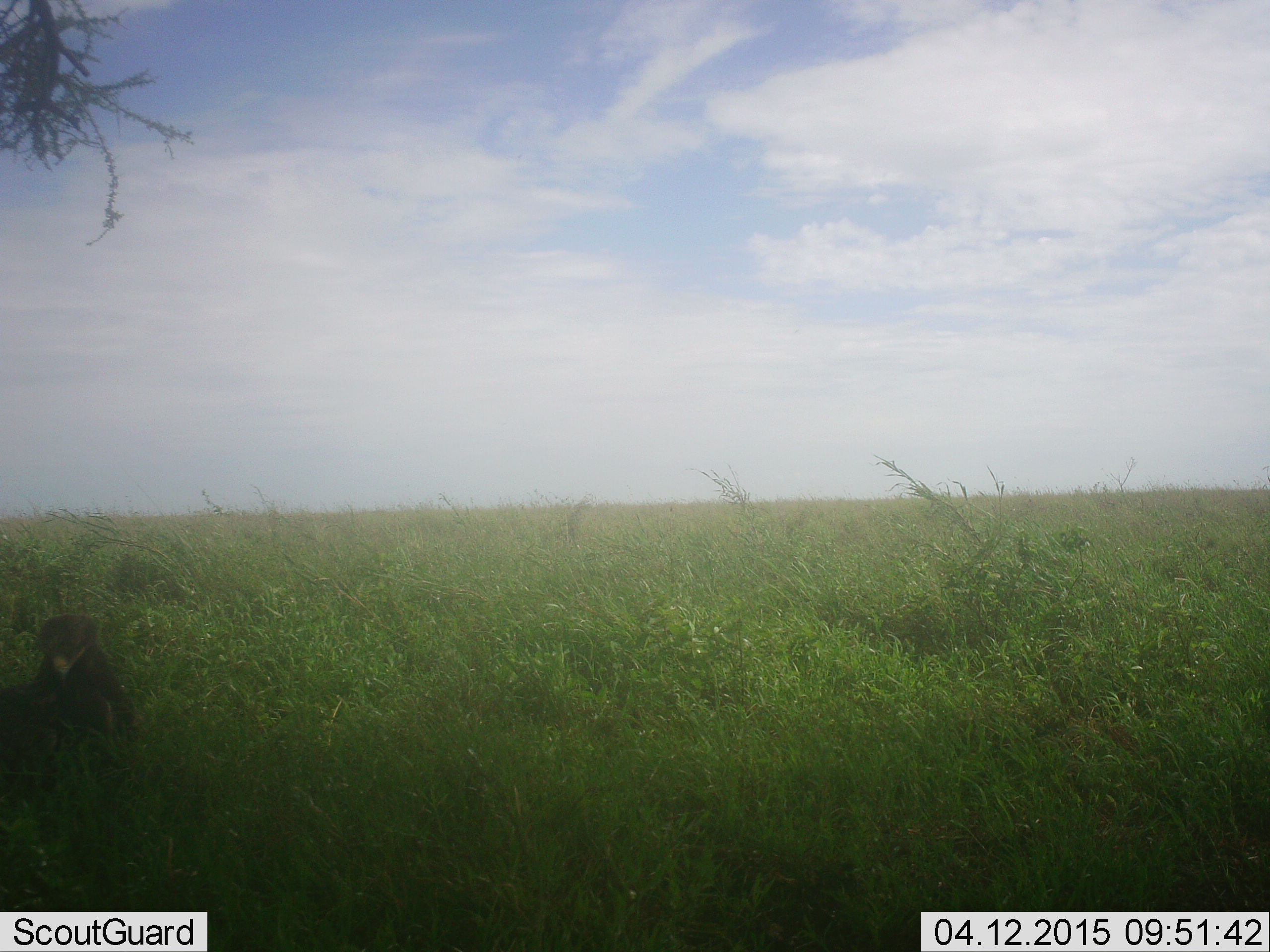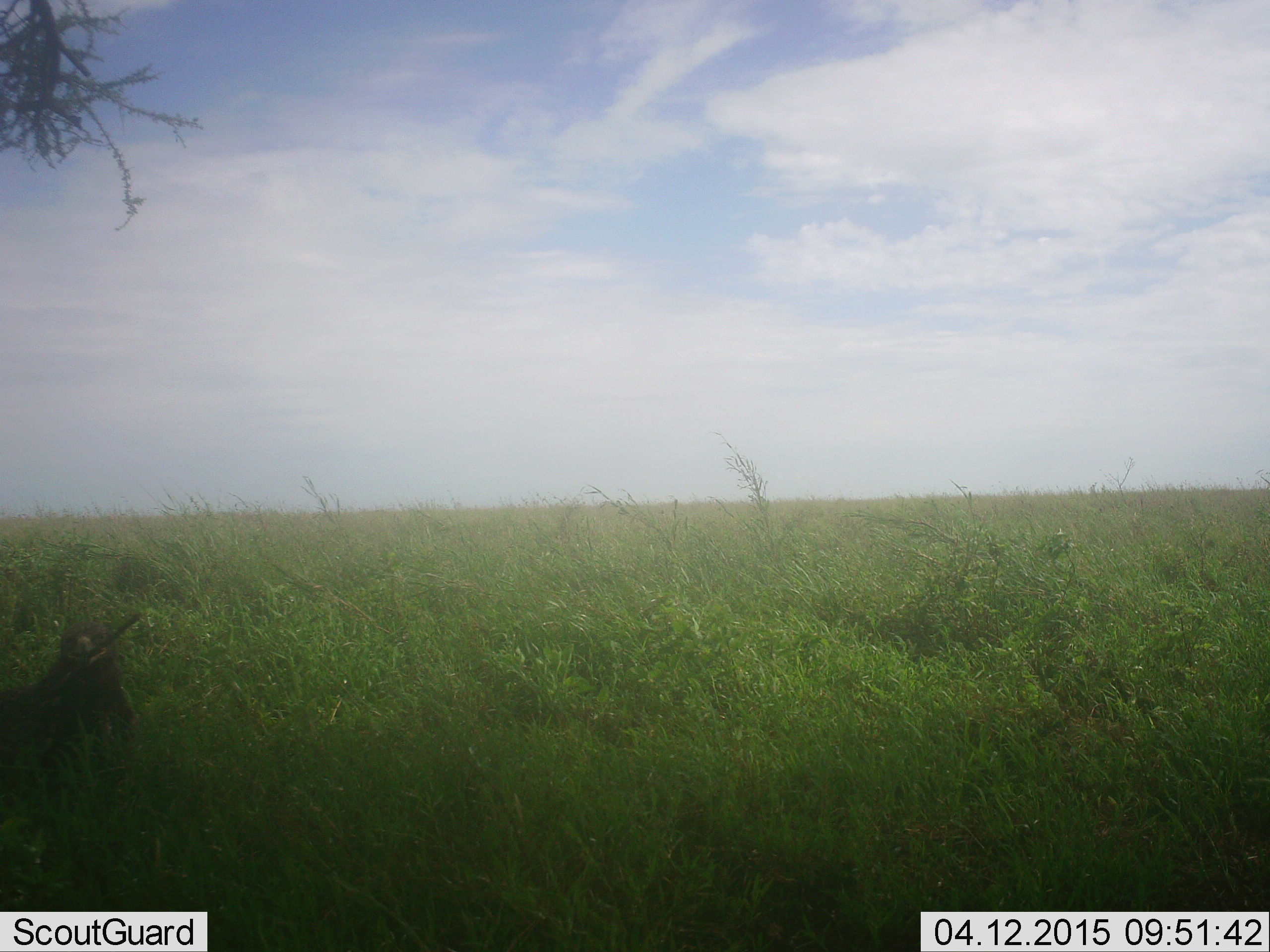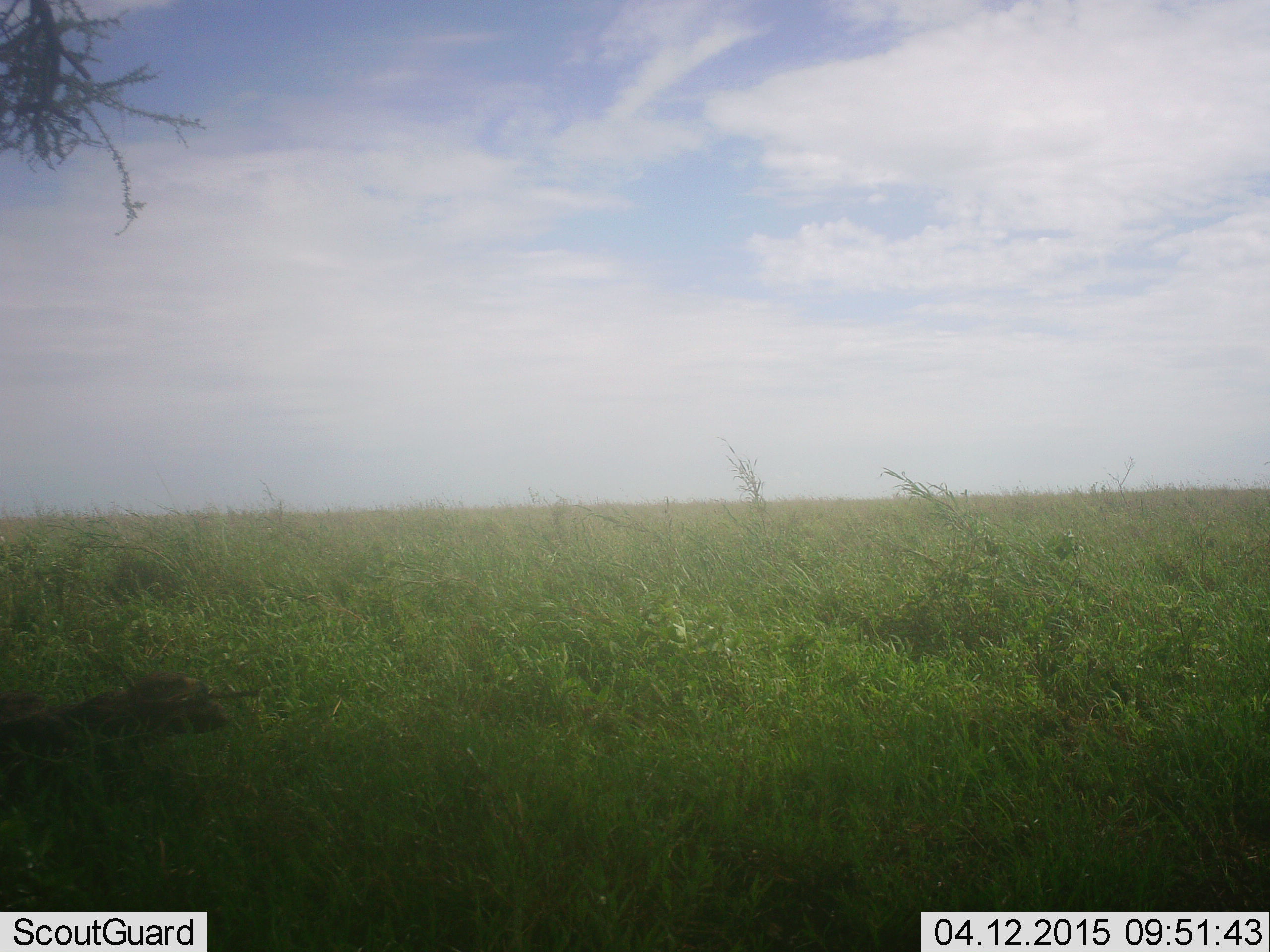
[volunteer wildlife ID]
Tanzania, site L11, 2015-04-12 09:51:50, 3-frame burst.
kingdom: Animalia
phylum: Chordata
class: Aves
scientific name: Aves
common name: bird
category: otherbird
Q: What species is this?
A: Otherbird (bird) (Aves).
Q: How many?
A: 1.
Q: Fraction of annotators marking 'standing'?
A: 50%.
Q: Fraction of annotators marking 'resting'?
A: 10%.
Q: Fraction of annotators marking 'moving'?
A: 40%.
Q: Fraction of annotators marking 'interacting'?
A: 10%.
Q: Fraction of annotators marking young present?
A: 0%.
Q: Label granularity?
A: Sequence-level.